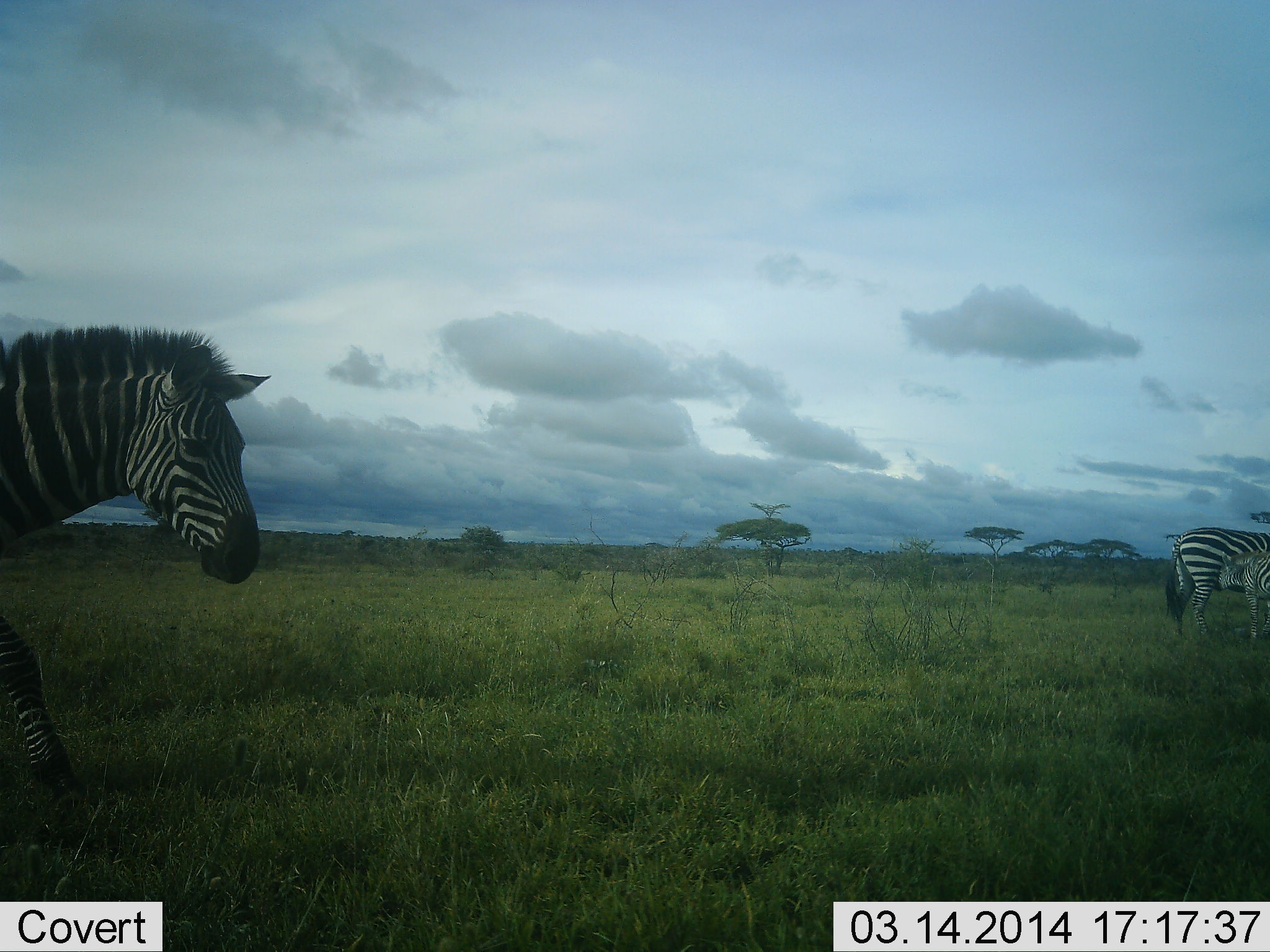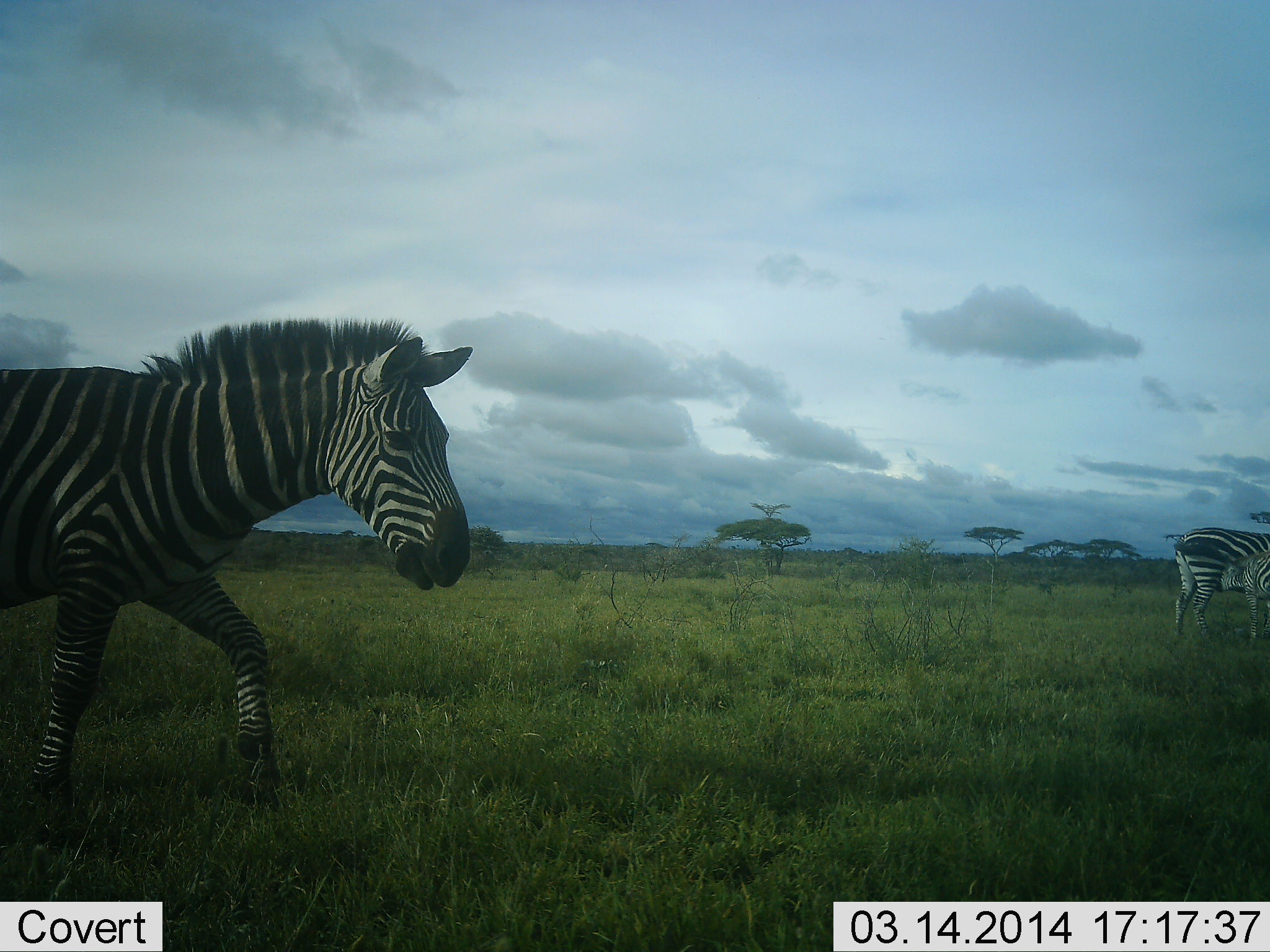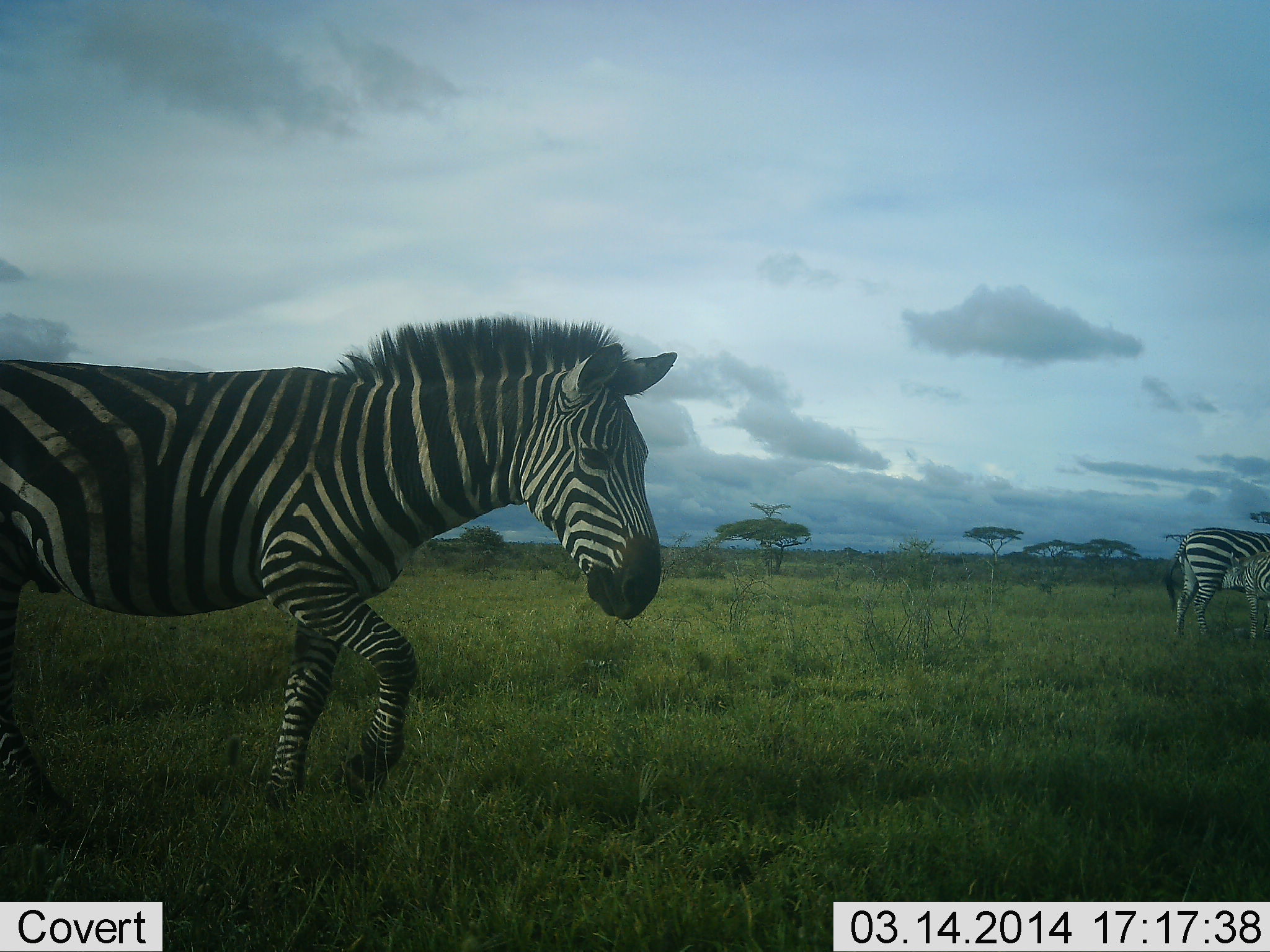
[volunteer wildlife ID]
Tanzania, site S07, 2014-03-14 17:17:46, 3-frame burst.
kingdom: Animalia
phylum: Chordata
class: Mammalia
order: Perissodactyla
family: Equidae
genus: Equus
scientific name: Equus quagga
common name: plains zebra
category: zebra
Zebra (plains zebra) (Equus quagga), count 3. Behavior (volunteer vote fractions): standing 30%, resting 10%, moving 70%, interacting 10%. Young present (vote fraction): 60%. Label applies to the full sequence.